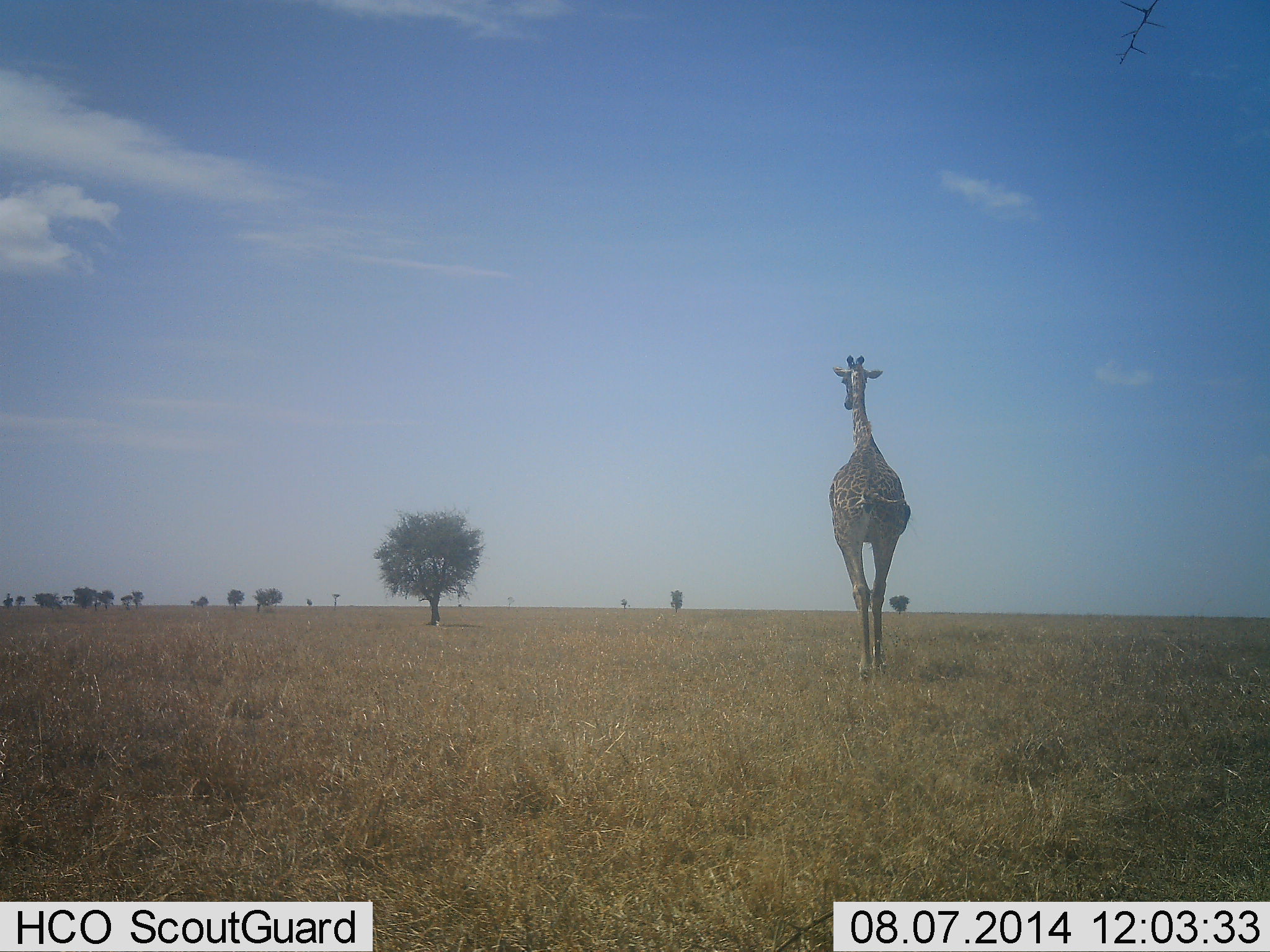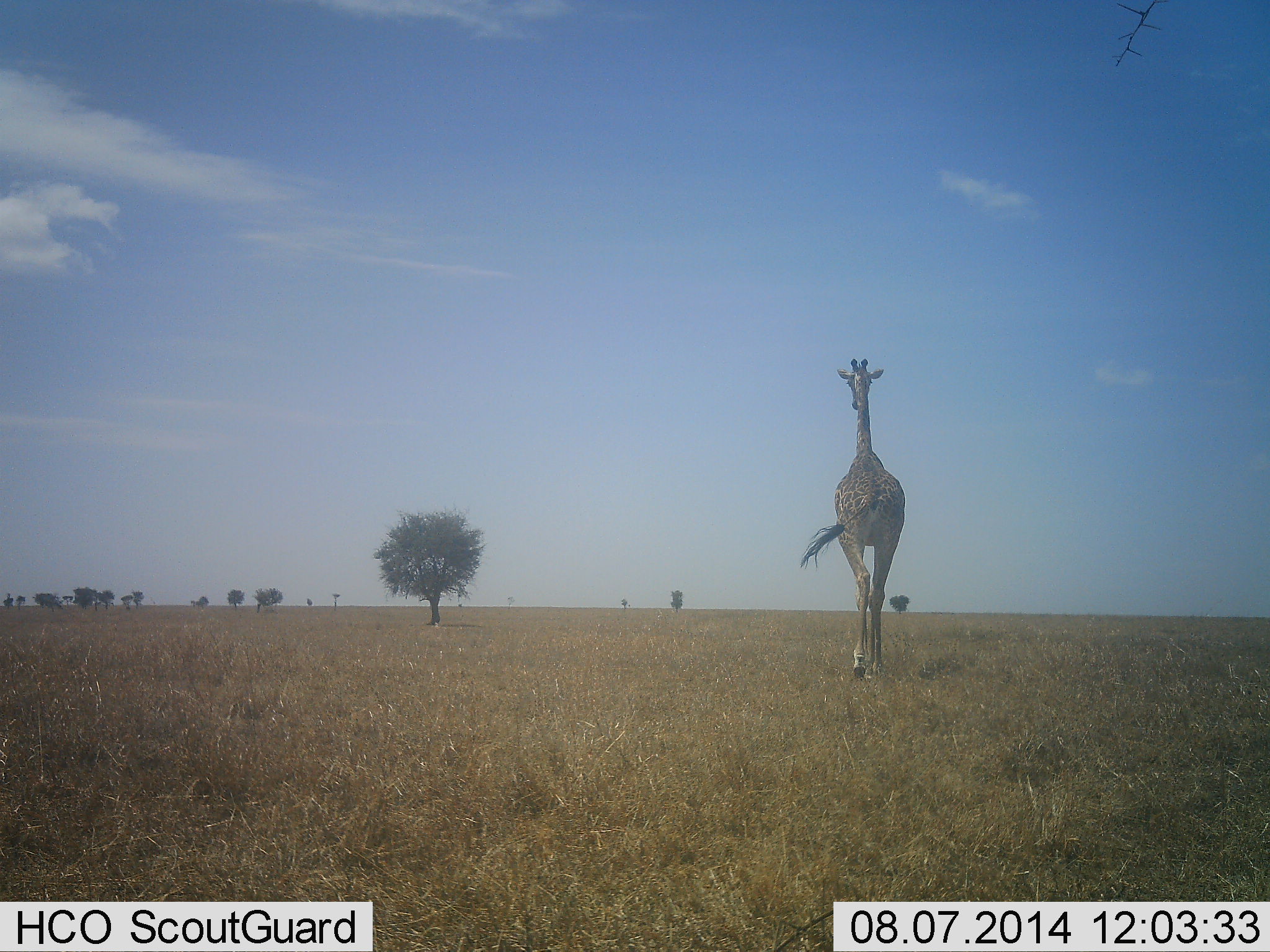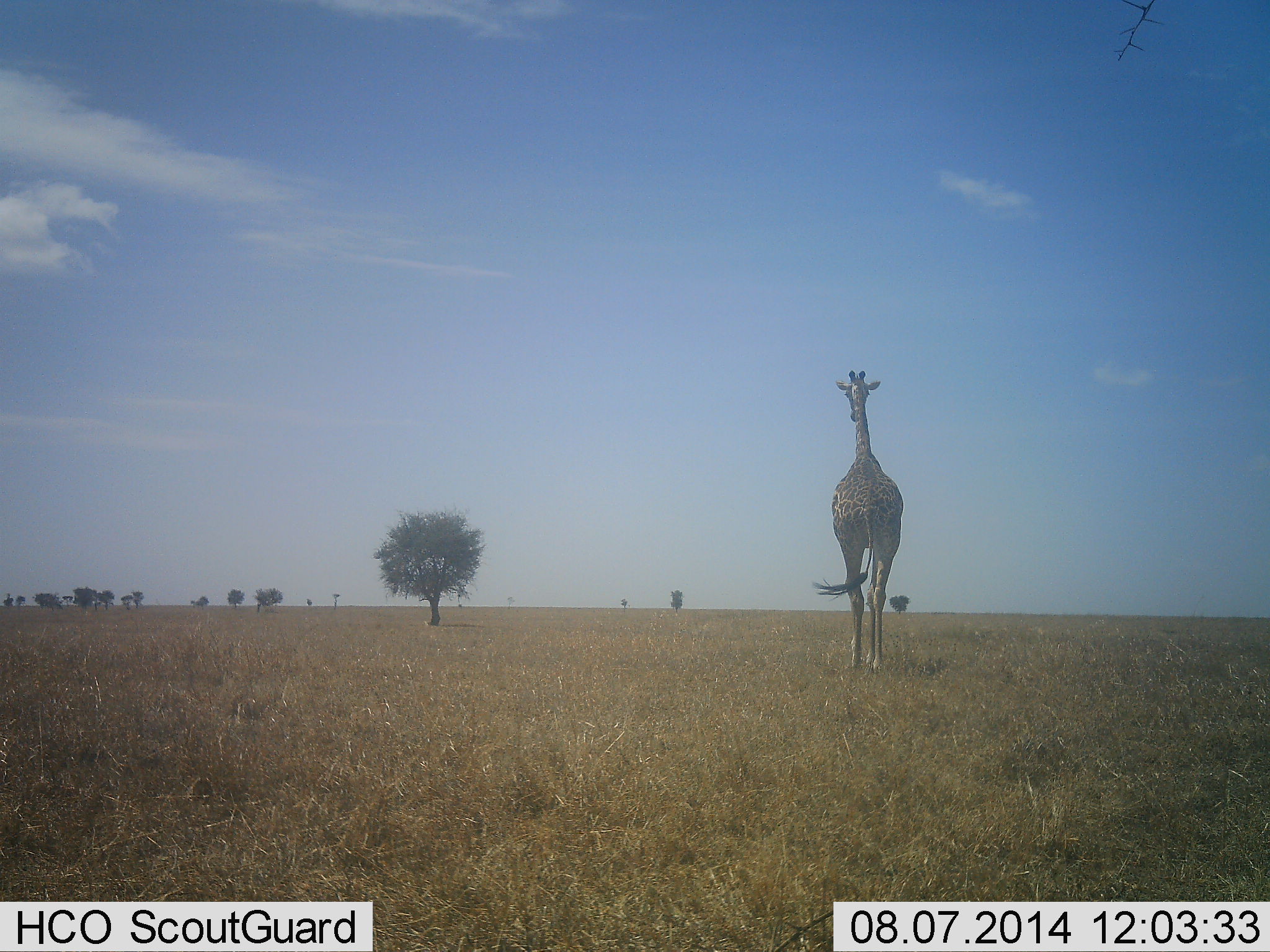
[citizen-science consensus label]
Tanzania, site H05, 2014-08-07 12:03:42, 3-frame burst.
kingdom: Animalia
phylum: Chordata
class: Mammalia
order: Artiodactyla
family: Giraffidae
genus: Giraffa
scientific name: Giraffa camelopardalis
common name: giraffe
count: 1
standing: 0%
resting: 0%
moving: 100%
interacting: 0%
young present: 0%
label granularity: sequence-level